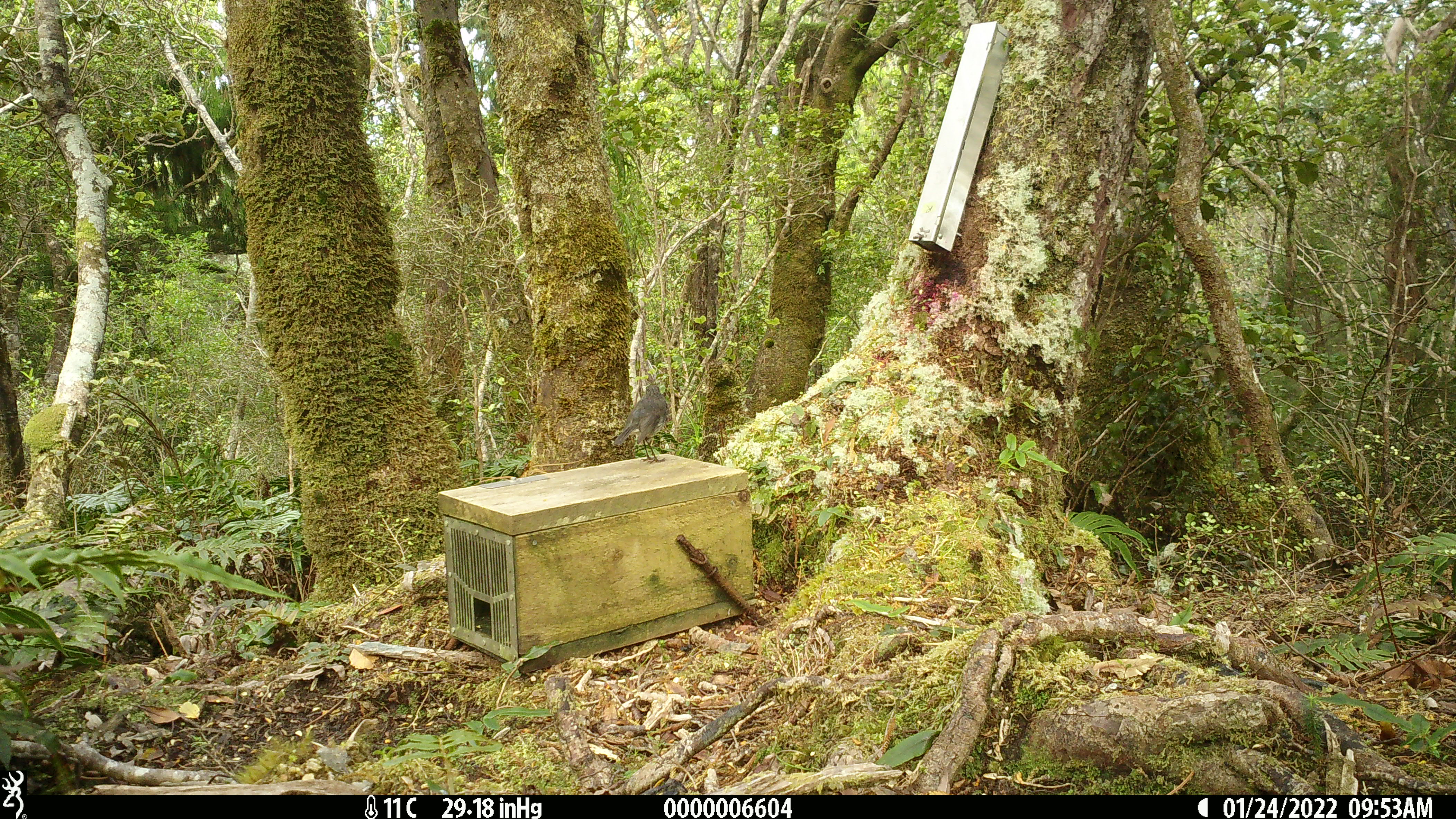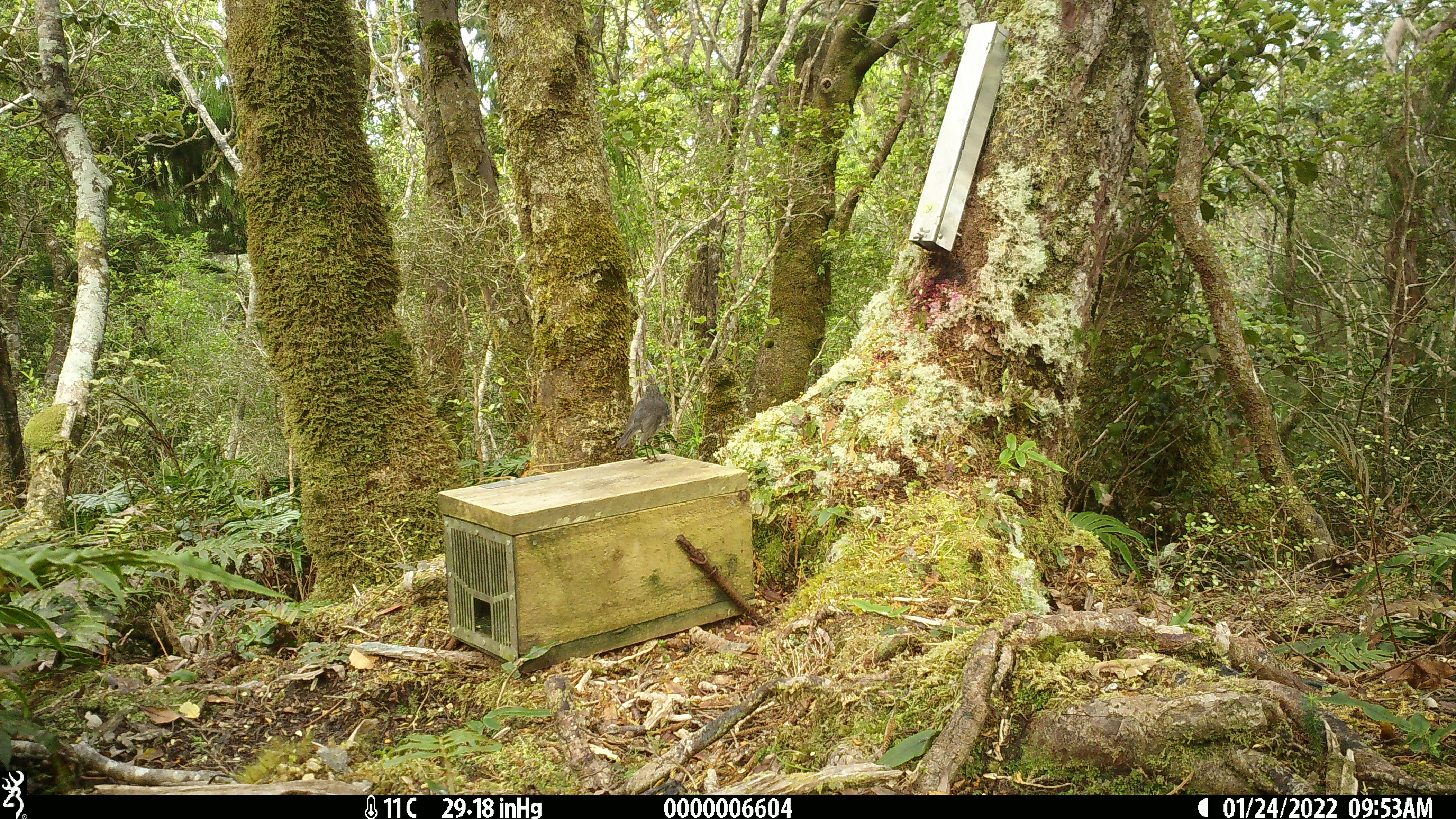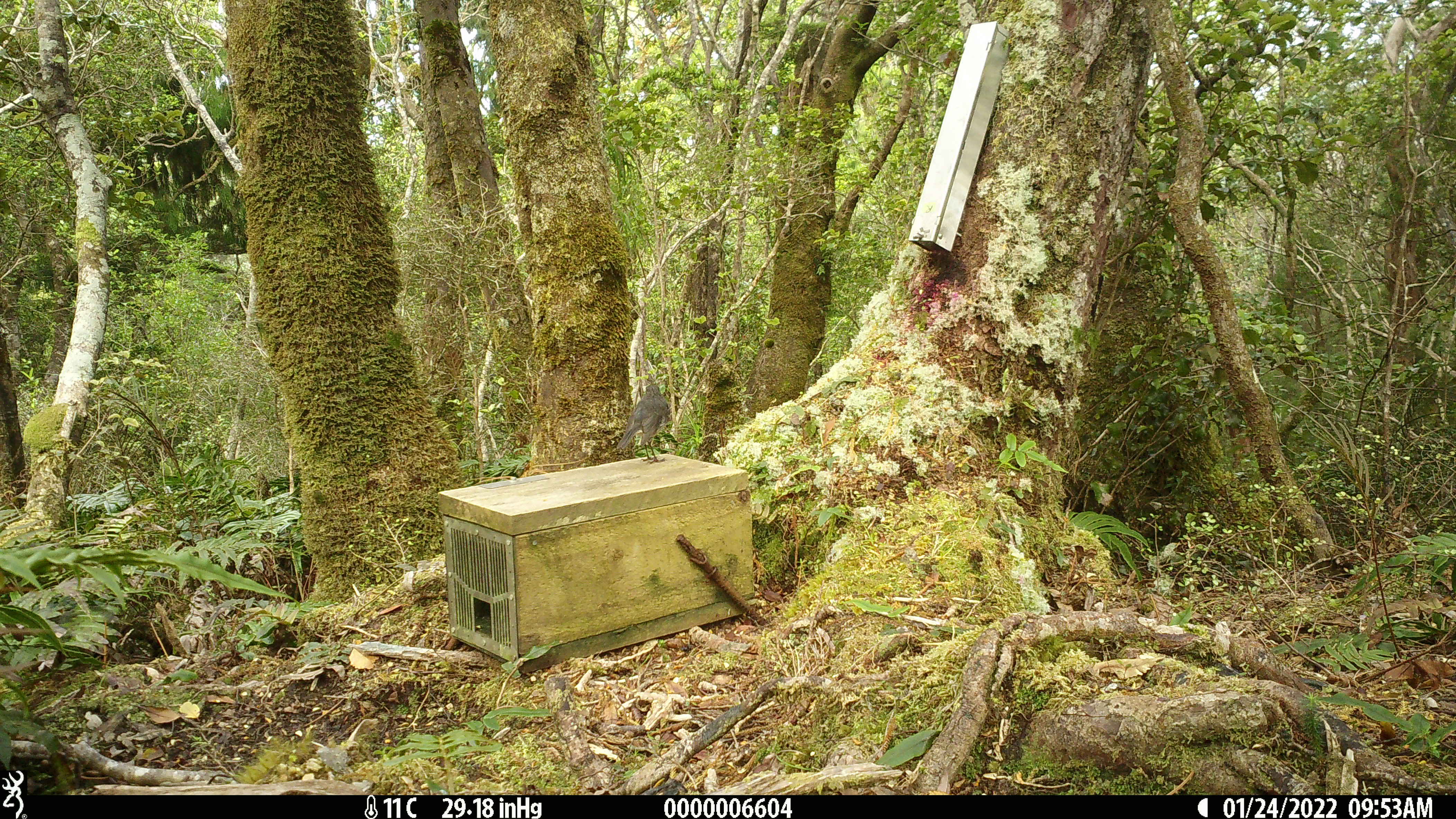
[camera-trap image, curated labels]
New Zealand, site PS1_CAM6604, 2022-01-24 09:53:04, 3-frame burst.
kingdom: Animalia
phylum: Chordata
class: Aves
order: Passeriformes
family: Petroicidae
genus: Petroica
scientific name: Petroica australis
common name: new zealand robin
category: robin